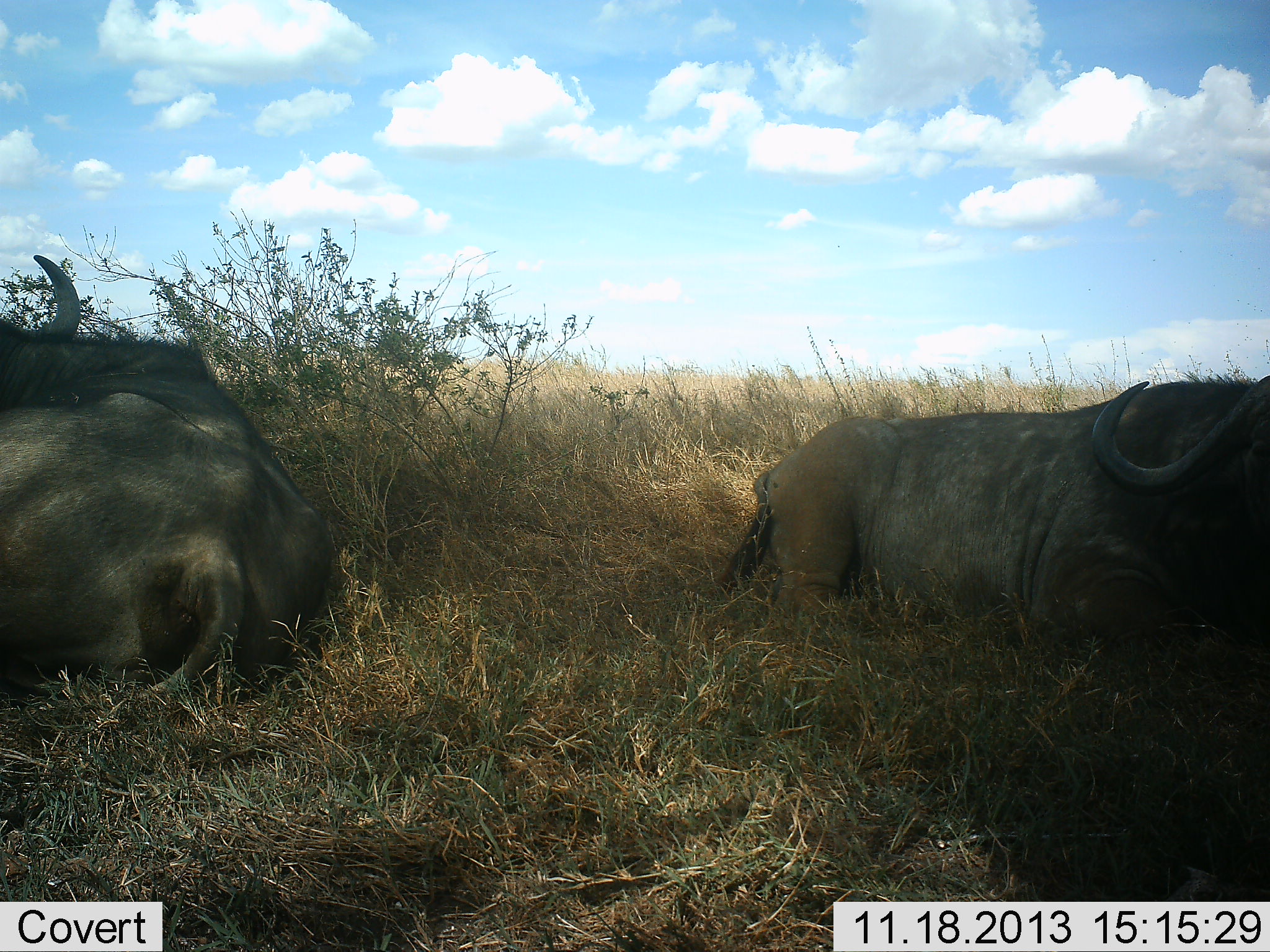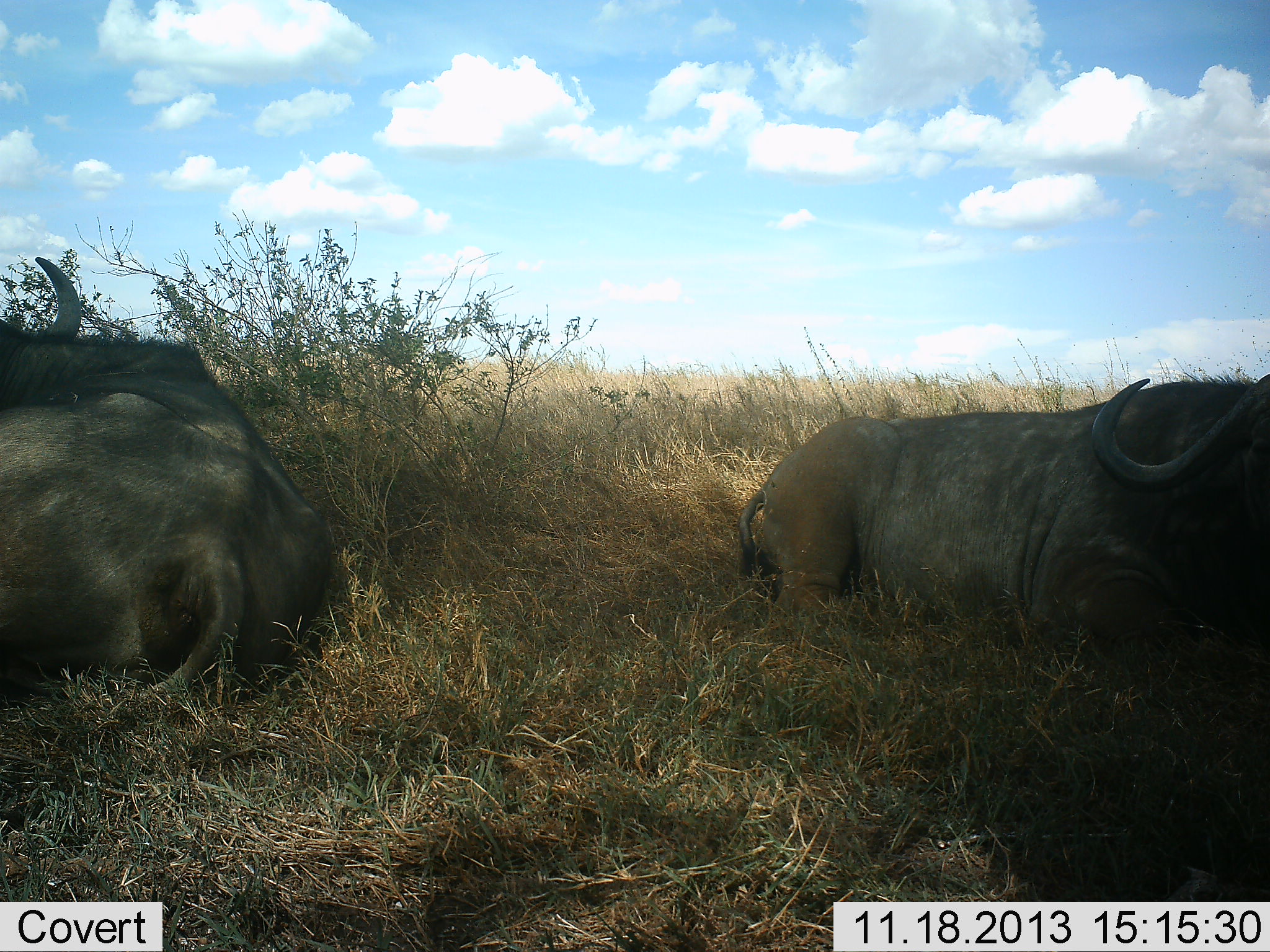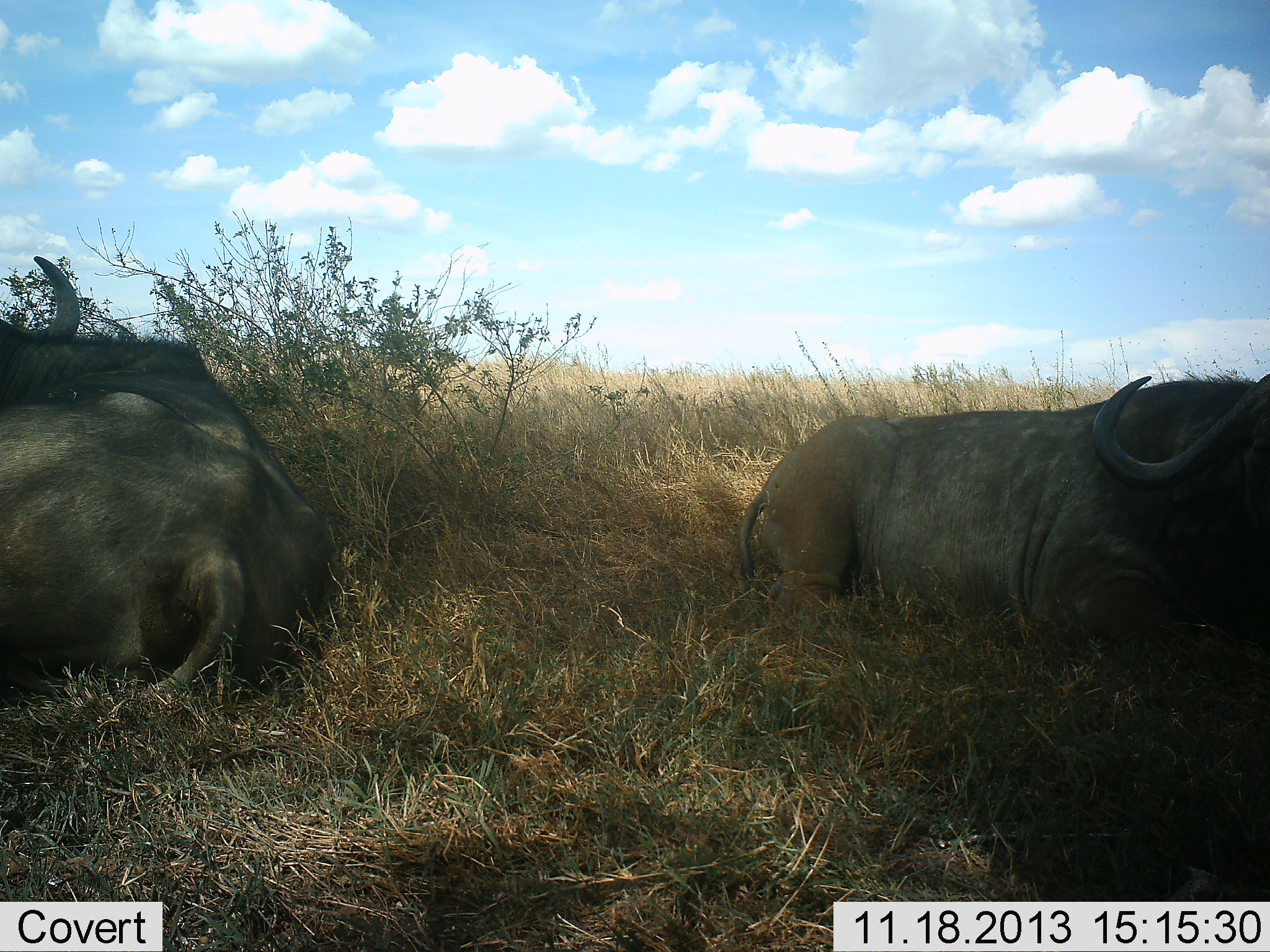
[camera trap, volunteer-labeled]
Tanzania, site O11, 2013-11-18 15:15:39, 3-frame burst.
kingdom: Animalia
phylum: Chordata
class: Mammalia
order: Artiodactyla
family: Bovidae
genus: Syncerus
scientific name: Syncerus caffer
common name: cape buffalo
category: buffalo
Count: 2.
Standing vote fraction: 0%.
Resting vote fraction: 100%.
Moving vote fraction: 0%.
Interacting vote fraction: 0%.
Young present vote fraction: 0%.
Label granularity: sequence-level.